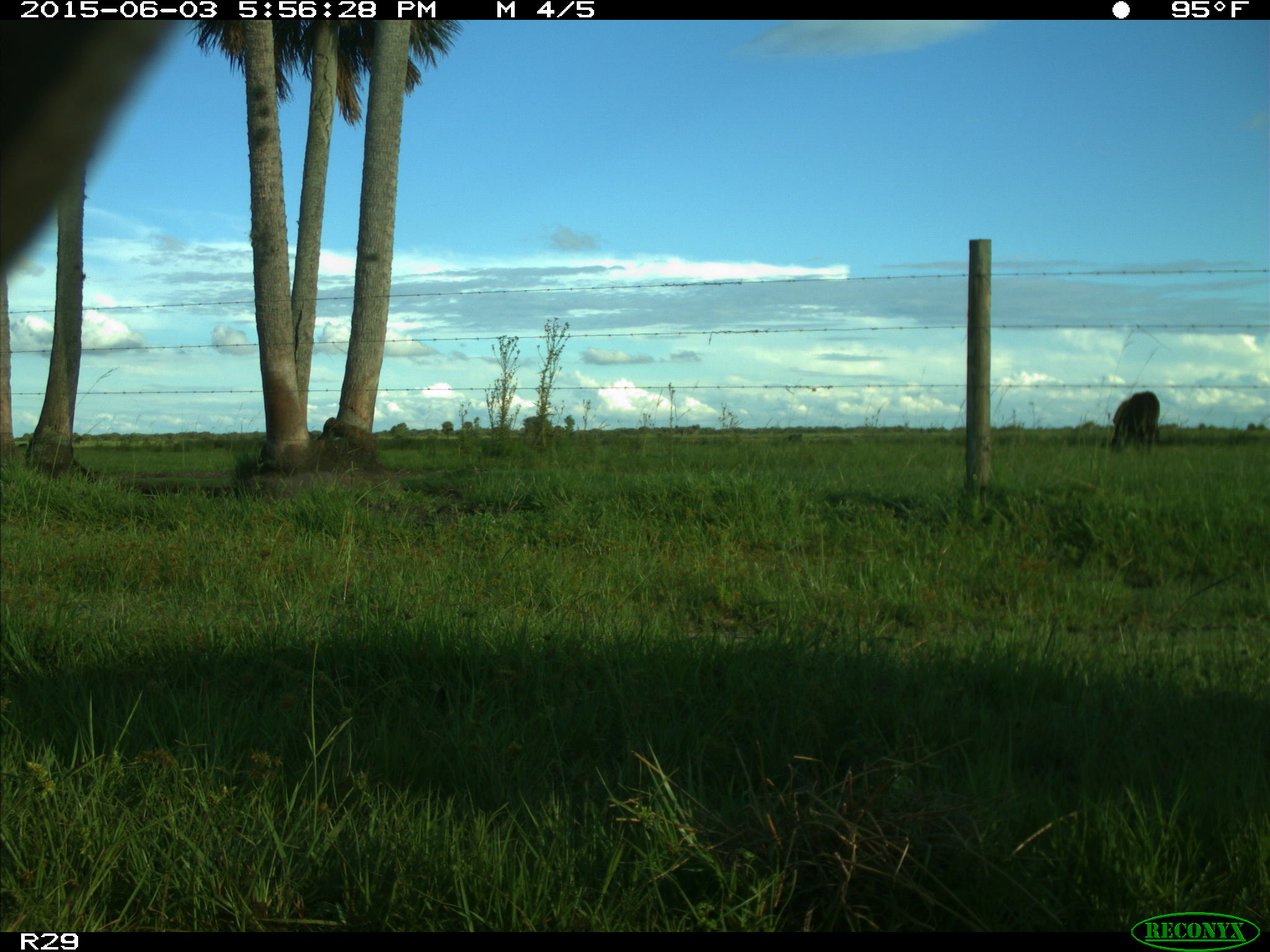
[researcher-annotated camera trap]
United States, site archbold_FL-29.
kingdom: Animalia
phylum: Chordata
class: Mammalia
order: Artiodactyla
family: Bovidae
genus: Bos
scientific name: Bos taurus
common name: domestic cow